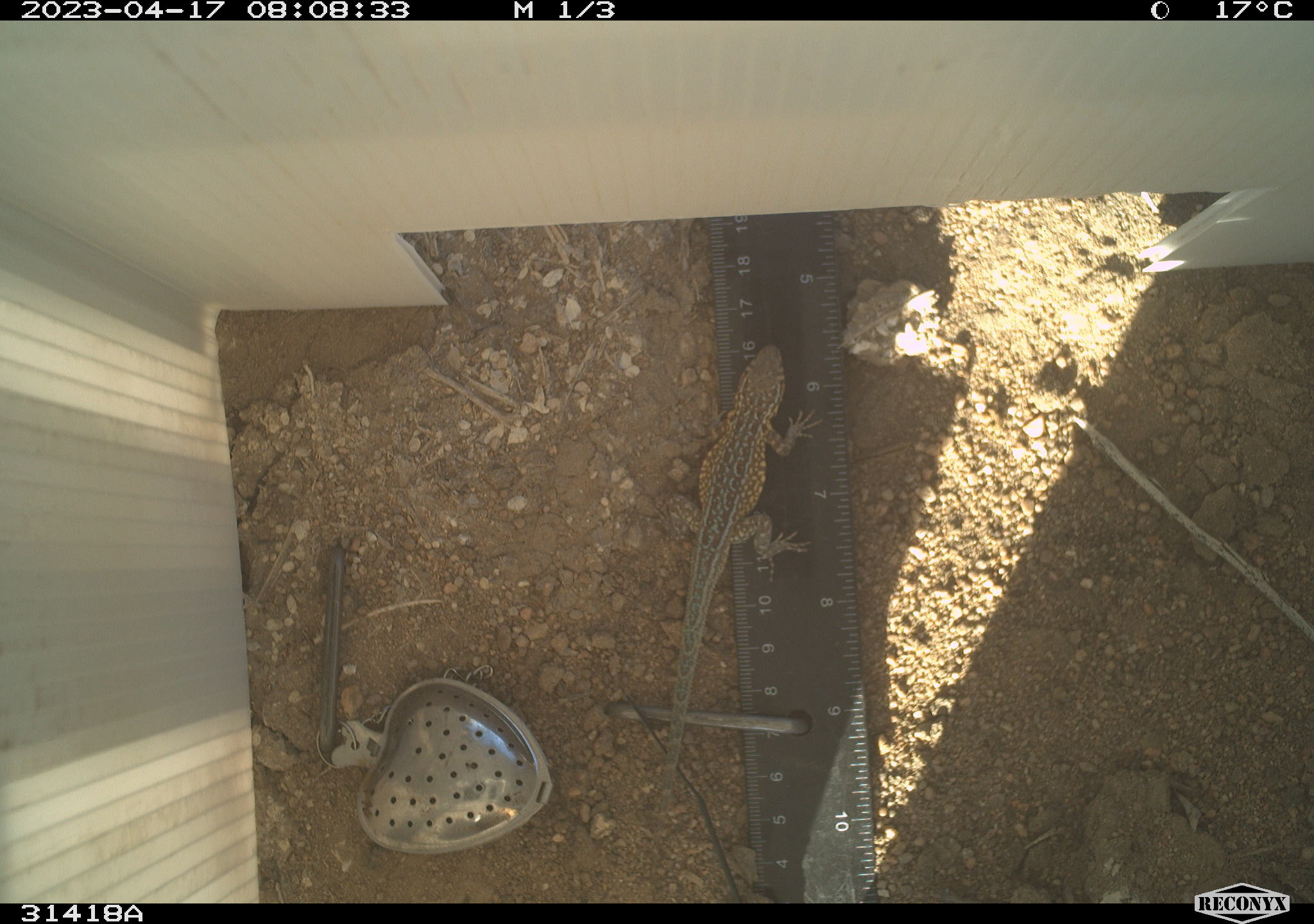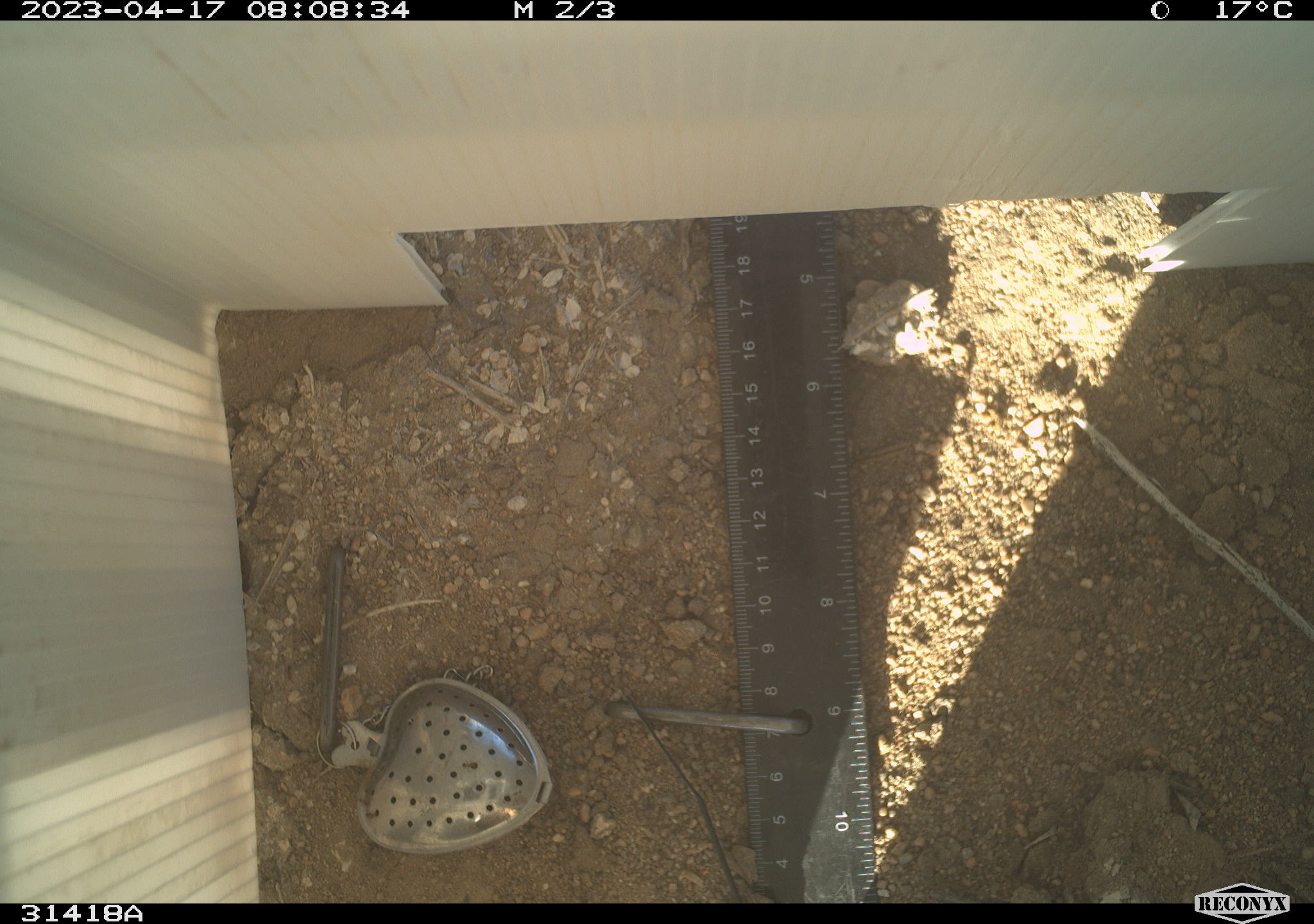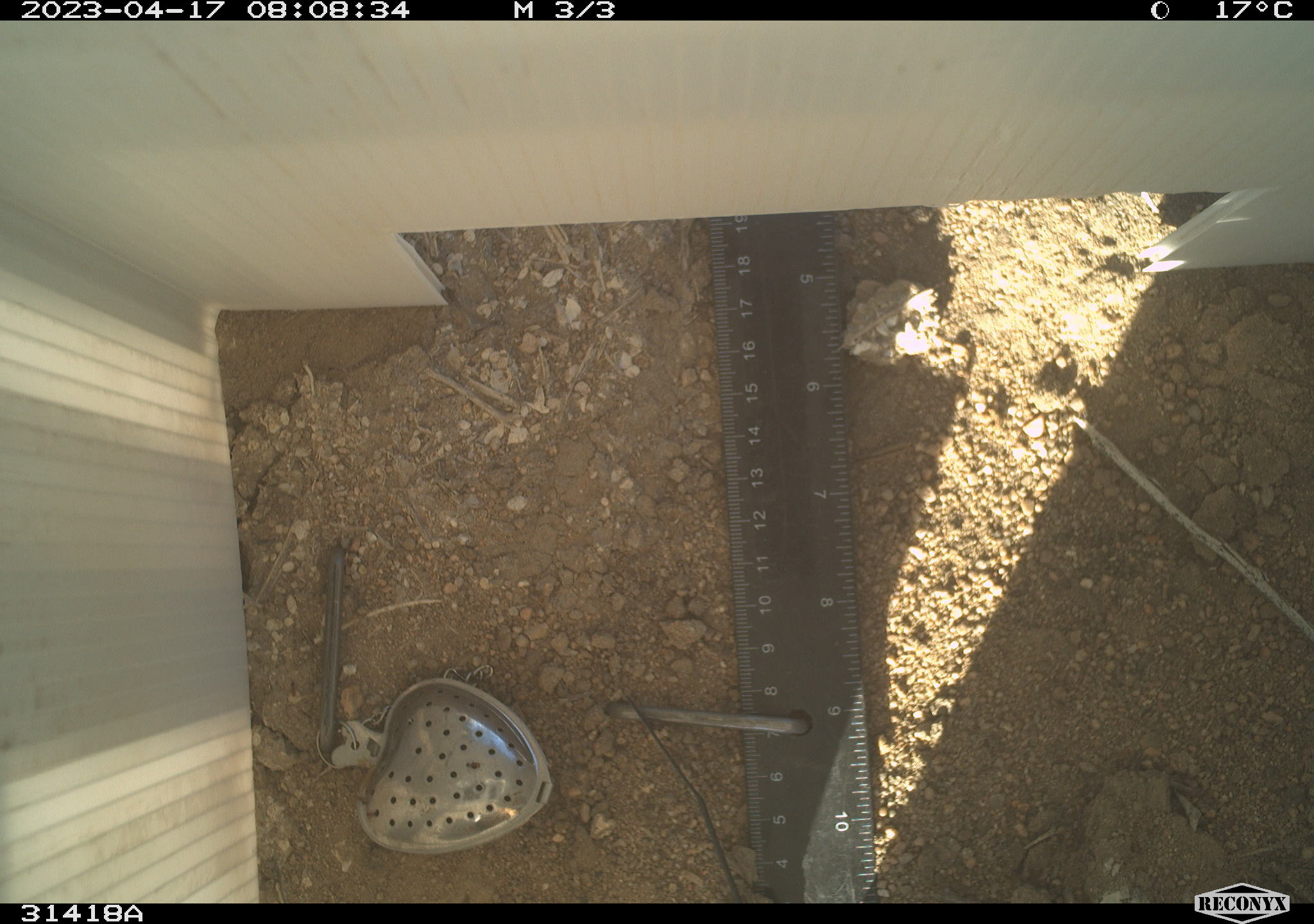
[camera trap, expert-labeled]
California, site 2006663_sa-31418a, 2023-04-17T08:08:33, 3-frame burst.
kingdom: Animalia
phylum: Chordata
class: Reptilia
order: Squamata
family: Phrynosomatidae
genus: Uta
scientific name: Uta stansburiana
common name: common side-blotched lizard